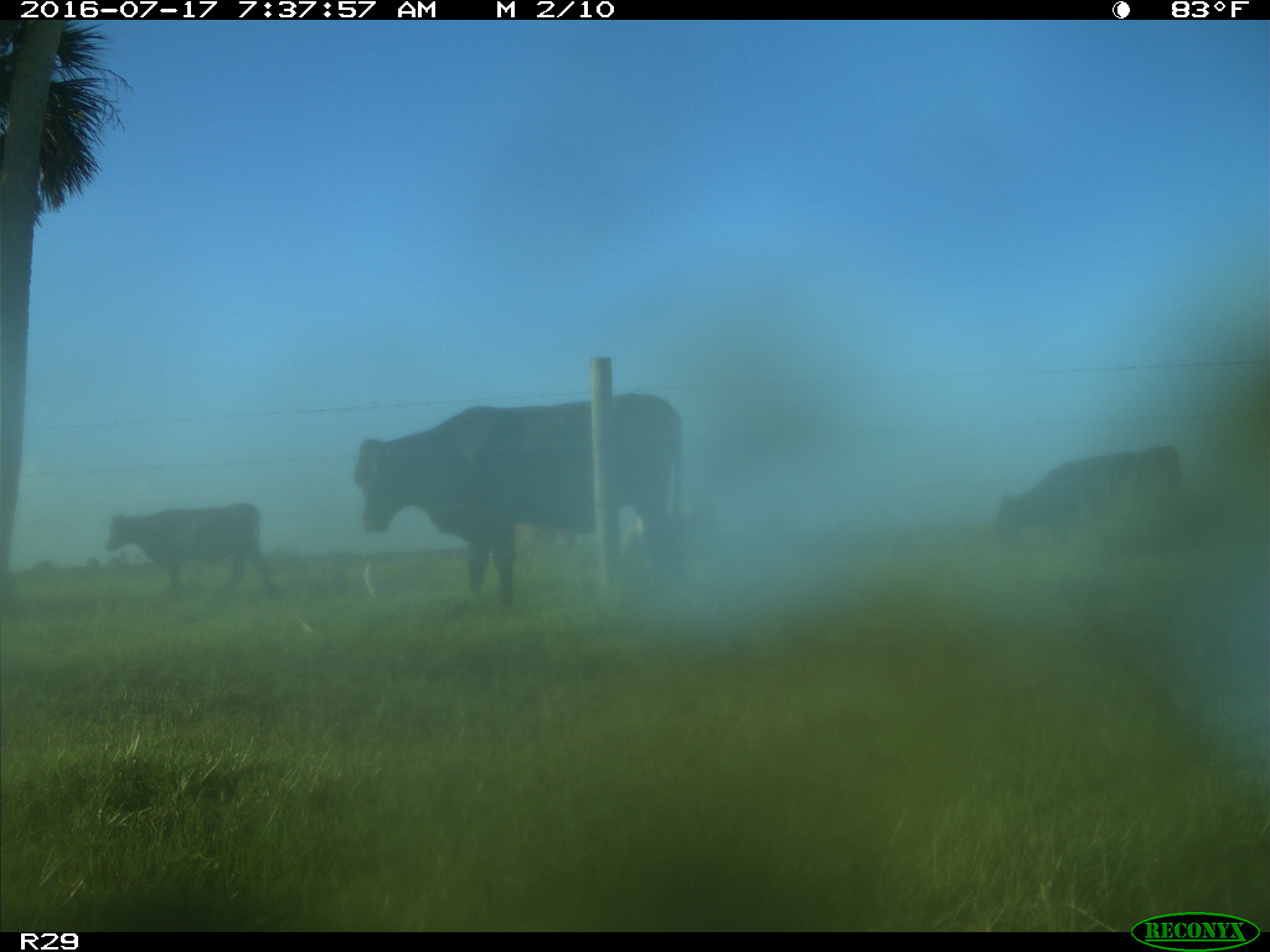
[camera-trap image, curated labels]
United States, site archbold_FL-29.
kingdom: Animalia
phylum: Chordata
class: Mammalia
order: Artiodactyla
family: Bovidae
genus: Bos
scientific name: Bos taurus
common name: domestic cow